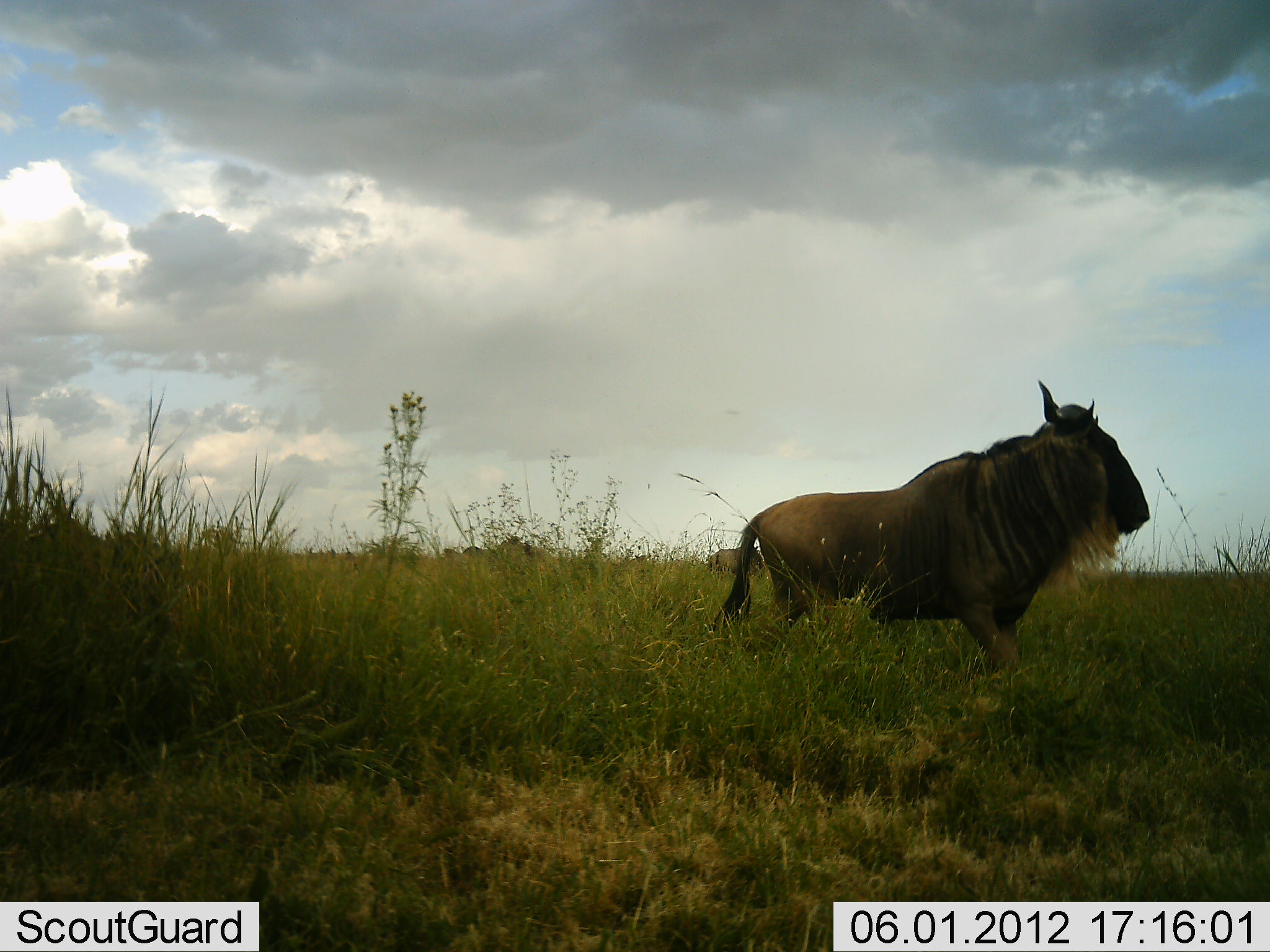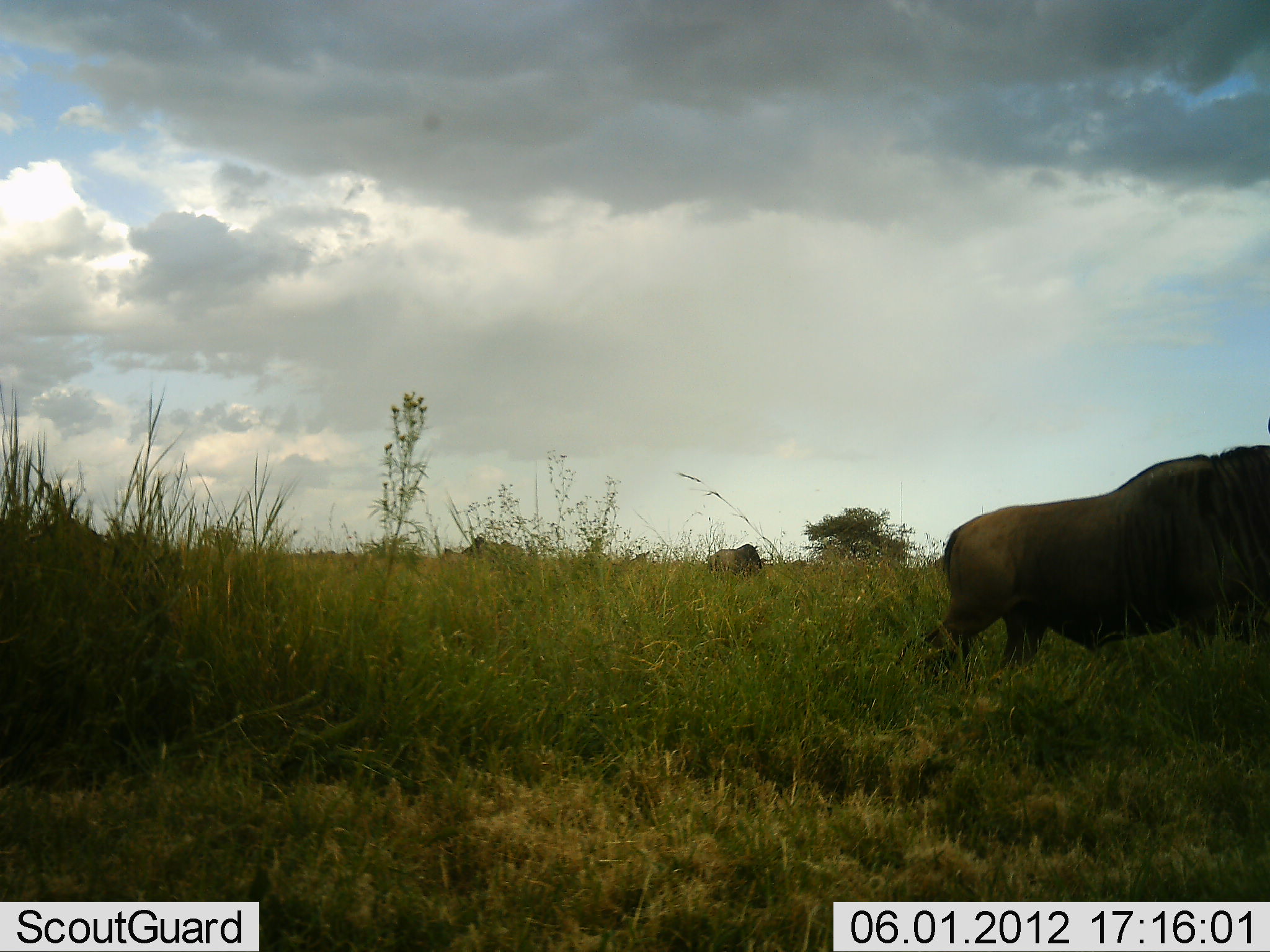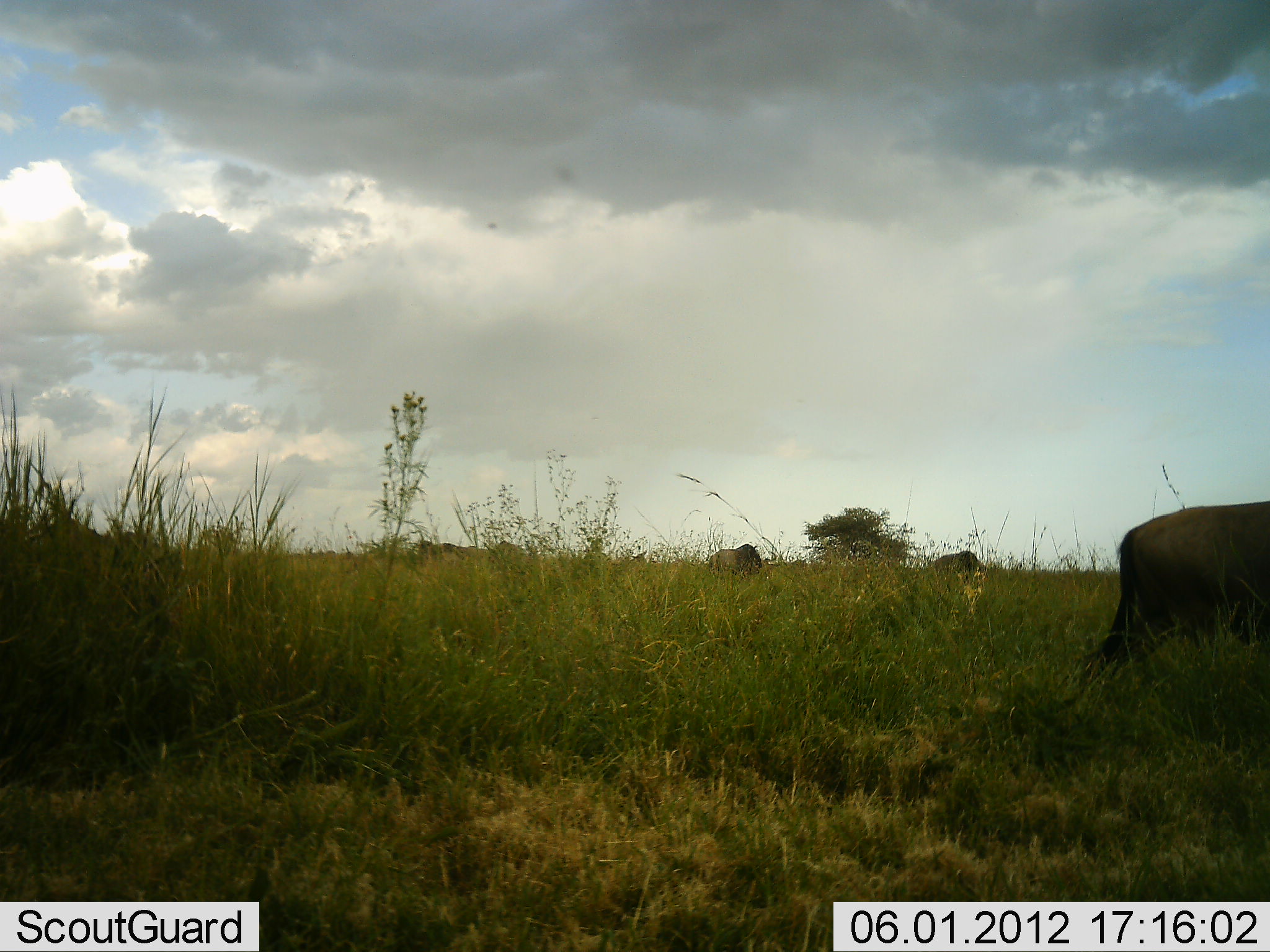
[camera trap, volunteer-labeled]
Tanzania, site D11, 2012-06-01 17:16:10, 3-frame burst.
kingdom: Animalia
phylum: Chordata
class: Mammalia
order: Artiodactyla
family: Bovidae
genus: Connochaetes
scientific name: Connochaetes taurinus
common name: blue wildebeest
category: wildebeest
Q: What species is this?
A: Wildebeest (blue wildebeest) (Connochaetes taurinus).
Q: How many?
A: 5.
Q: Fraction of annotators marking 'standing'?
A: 10%.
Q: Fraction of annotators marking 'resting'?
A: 0%.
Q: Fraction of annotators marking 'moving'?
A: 100%.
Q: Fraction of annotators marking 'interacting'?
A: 0%.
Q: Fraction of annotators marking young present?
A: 0%.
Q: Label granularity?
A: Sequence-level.